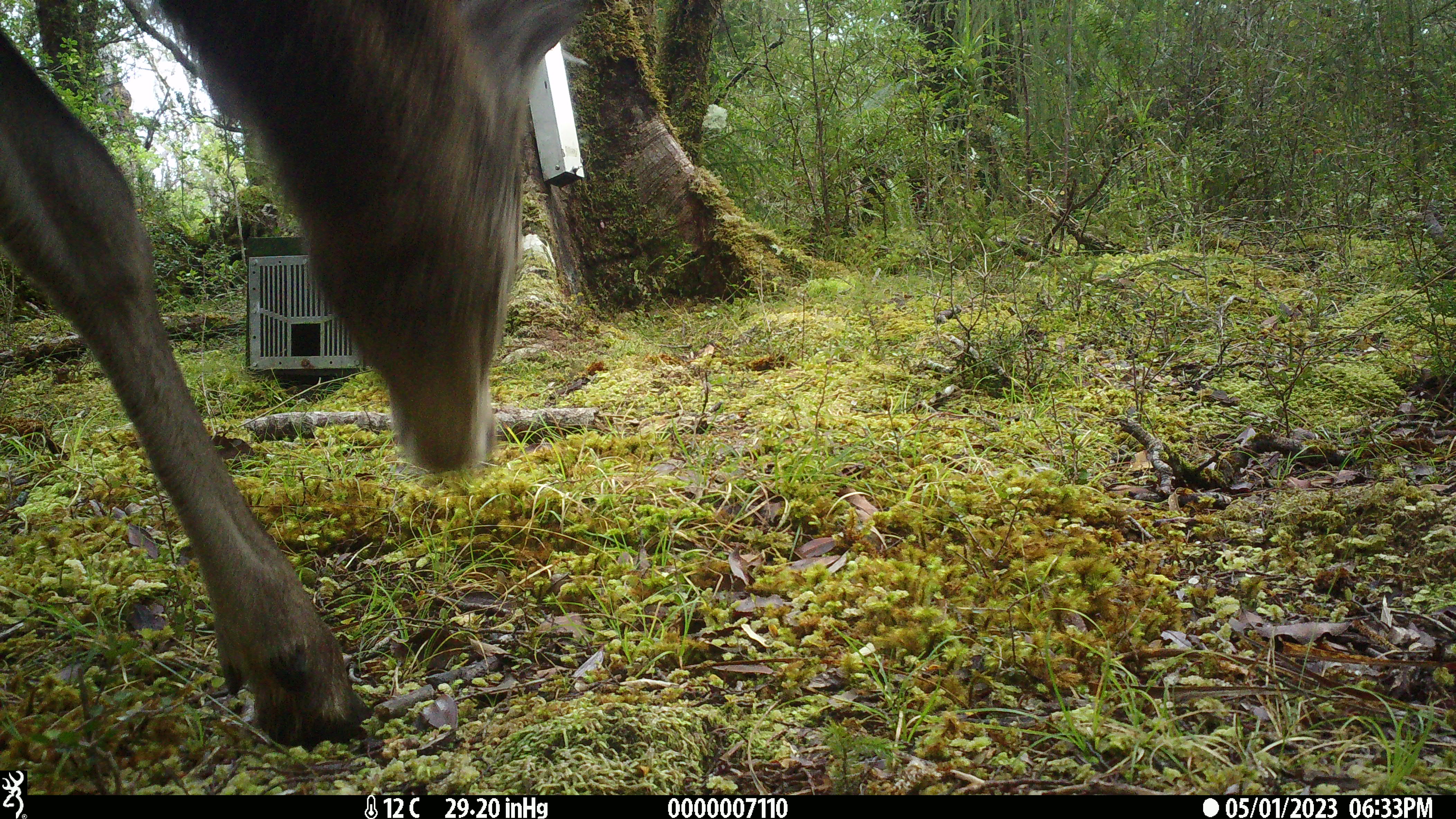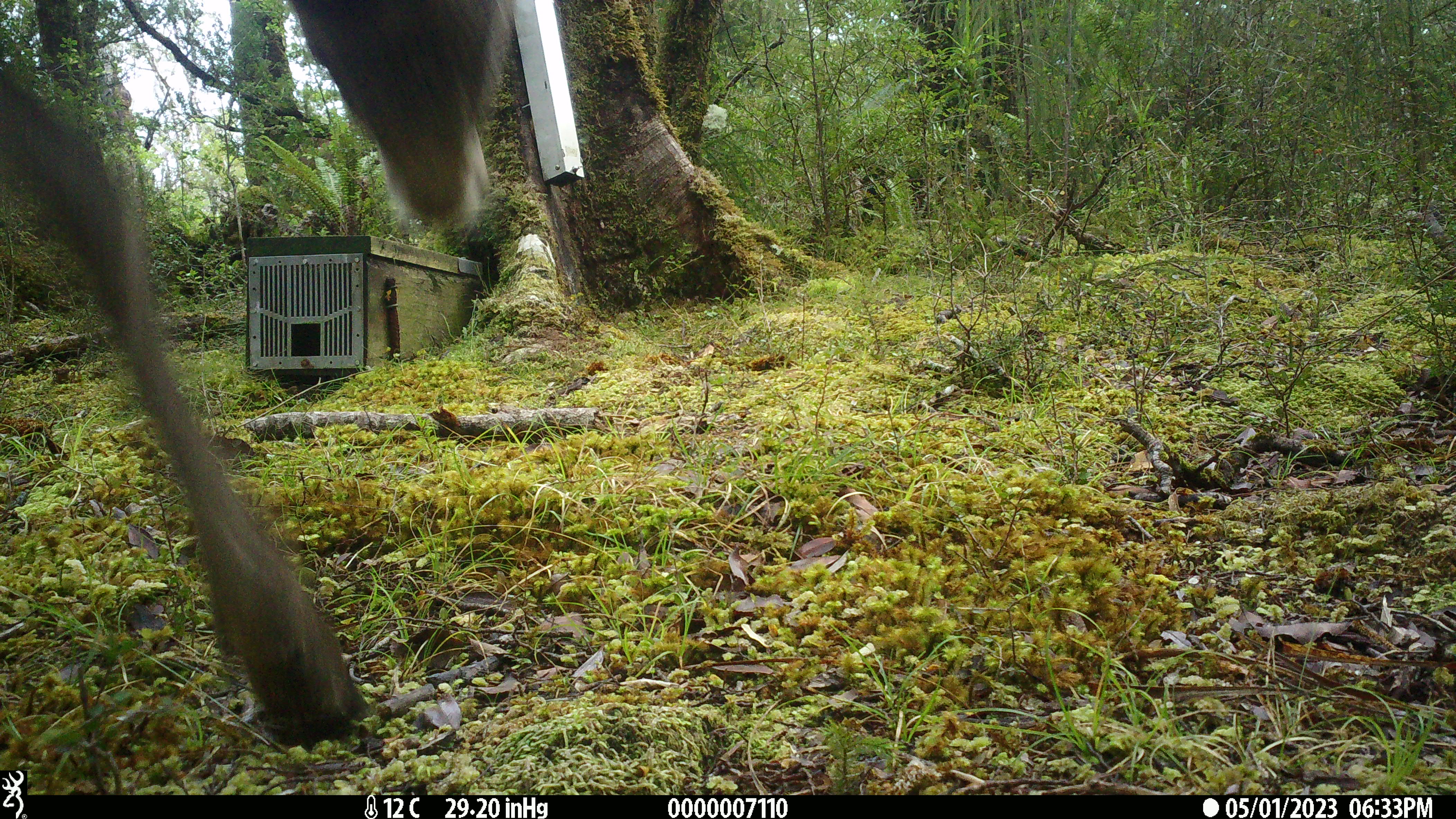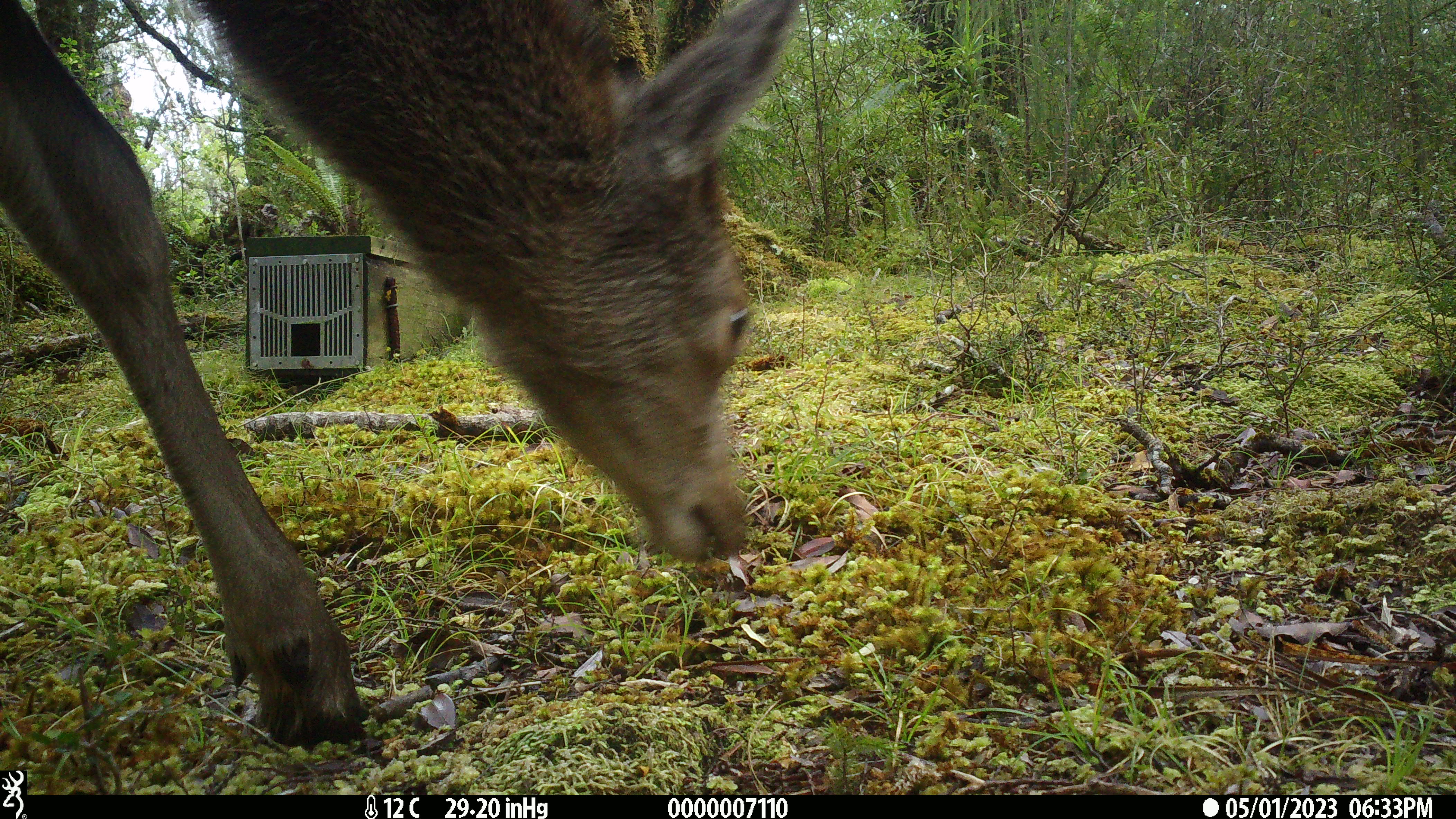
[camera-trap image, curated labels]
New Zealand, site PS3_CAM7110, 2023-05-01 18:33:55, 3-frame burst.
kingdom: Animalia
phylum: Chordata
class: Mammalia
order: Artiodactyla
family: Cervidae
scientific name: Cervidae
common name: deer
Deer (Cervidae).